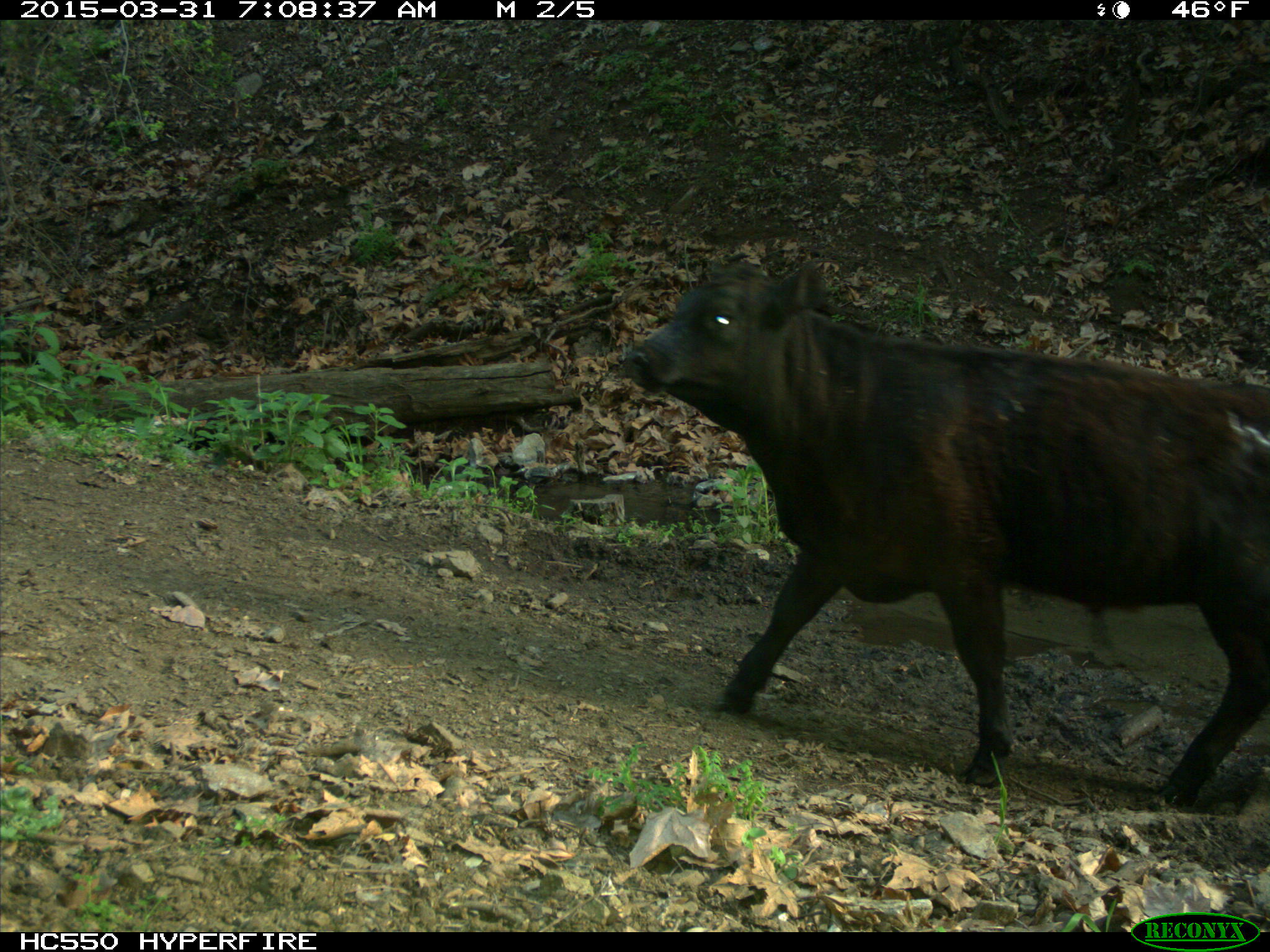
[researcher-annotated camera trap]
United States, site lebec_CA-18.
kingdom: Animalia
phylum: Chordata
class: Mammalia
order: Artiodactyla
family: Bovidae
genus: Bos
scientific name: Bos taurus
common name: domestic cow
Bos taurus (domestic cow).